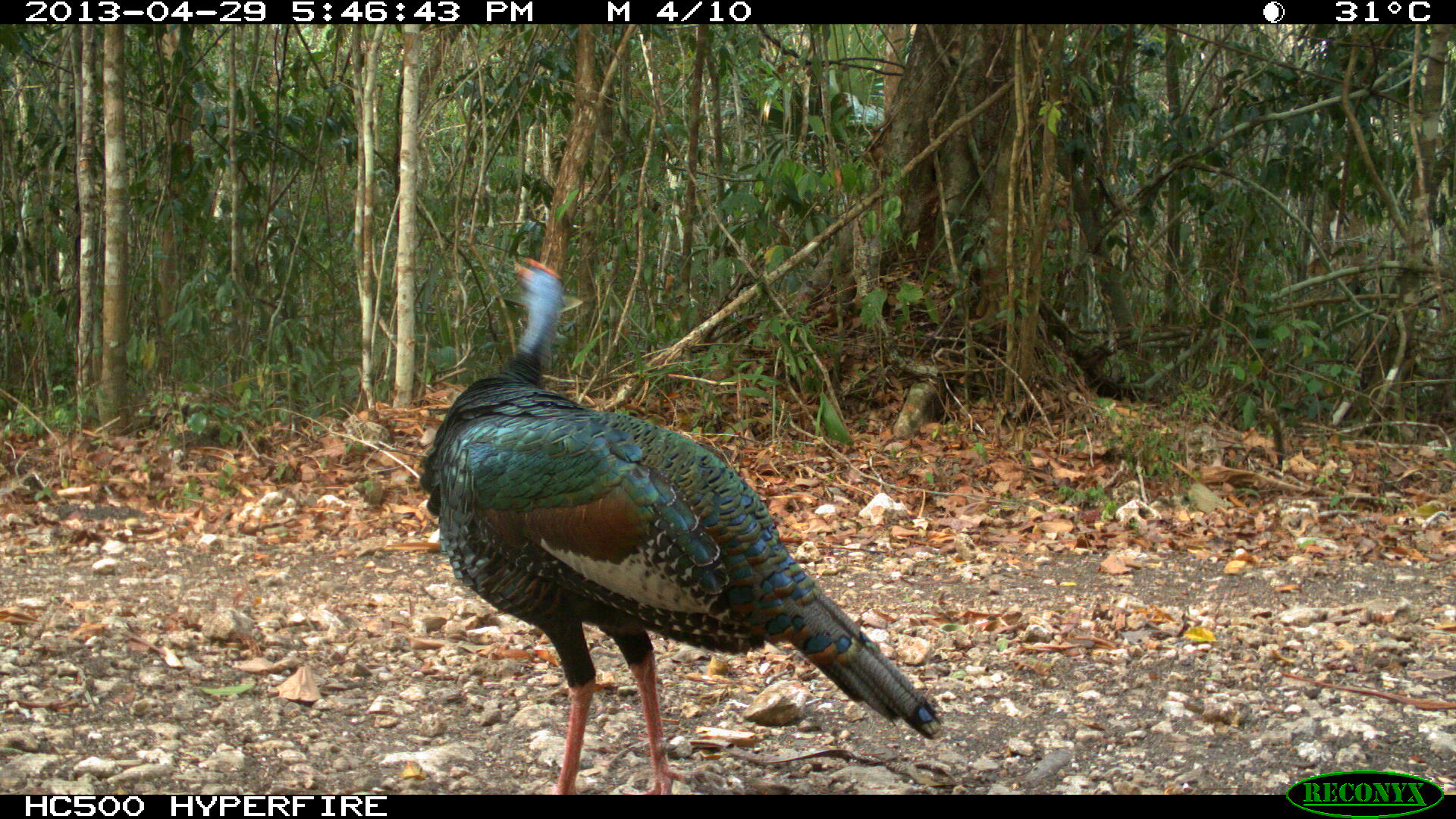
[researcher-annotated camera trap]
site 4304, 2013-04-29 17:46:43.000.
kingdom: Animalia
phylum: Chordata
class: Aves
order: Galliformes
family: Phasianidae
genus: Meleagris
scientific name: Meleagris ocellata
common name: ocellated turkey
Meleagris ocellata (ocellated turkey), count 1, sex male.